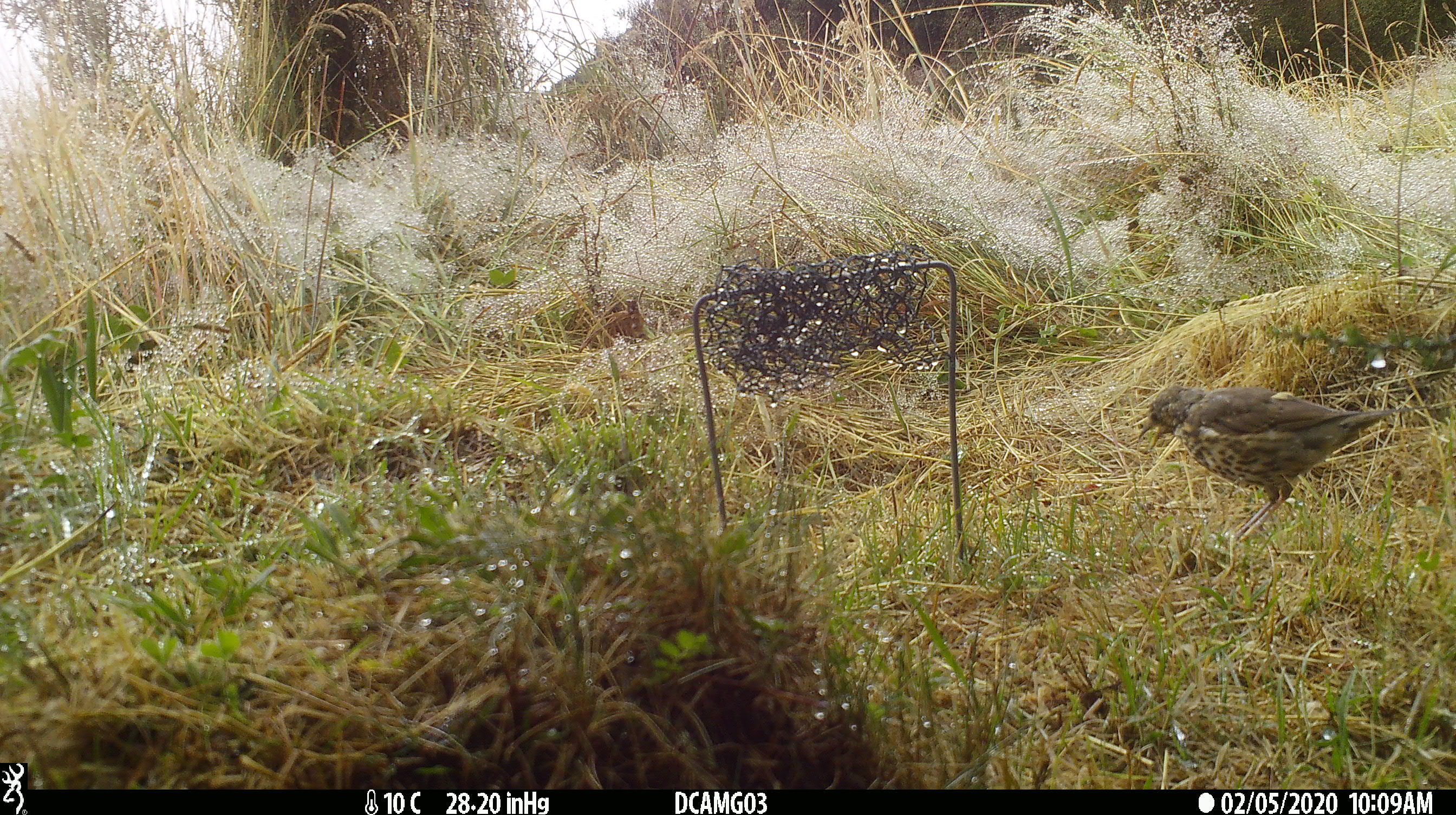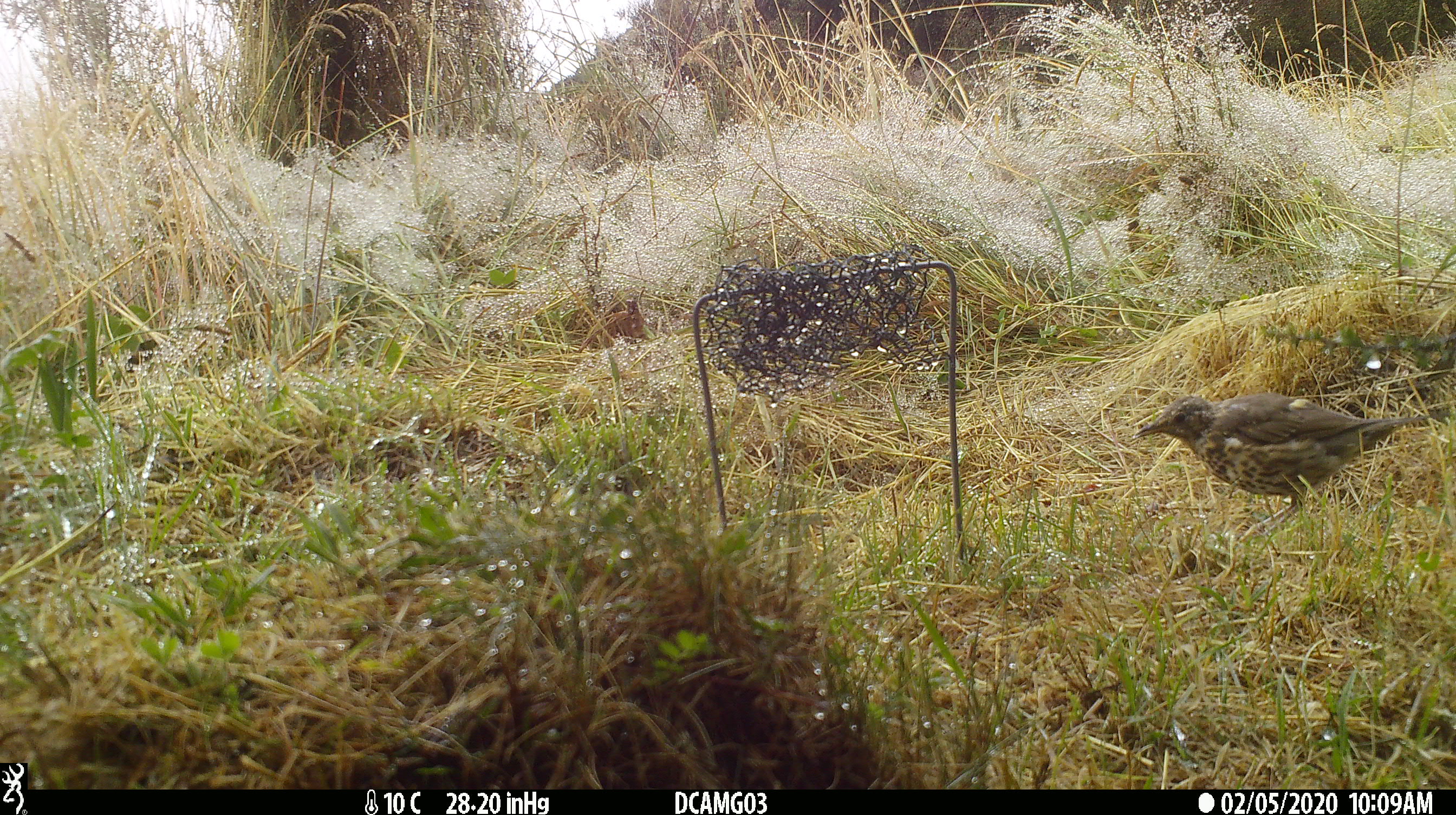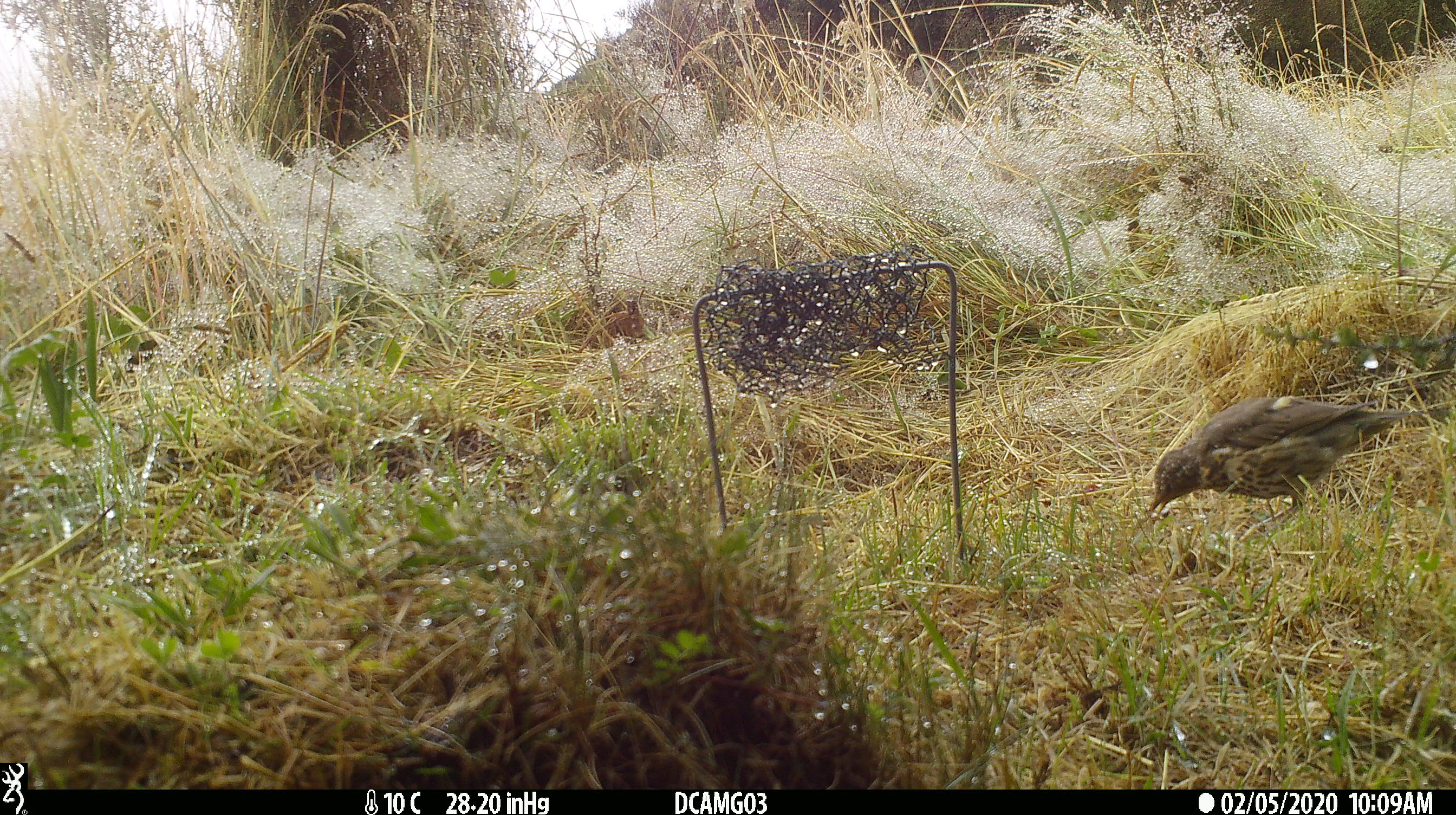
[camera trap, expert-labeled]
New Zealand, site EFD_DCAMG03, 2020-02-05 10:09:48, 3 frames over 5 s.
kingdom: Animalia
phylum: Chordata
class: Aves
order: Passeriformes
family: Turdidae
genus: Turdus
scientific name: Turdus philomelos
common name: song thrush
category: thrush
Thrush (song thrush) (Turdus philomelos).